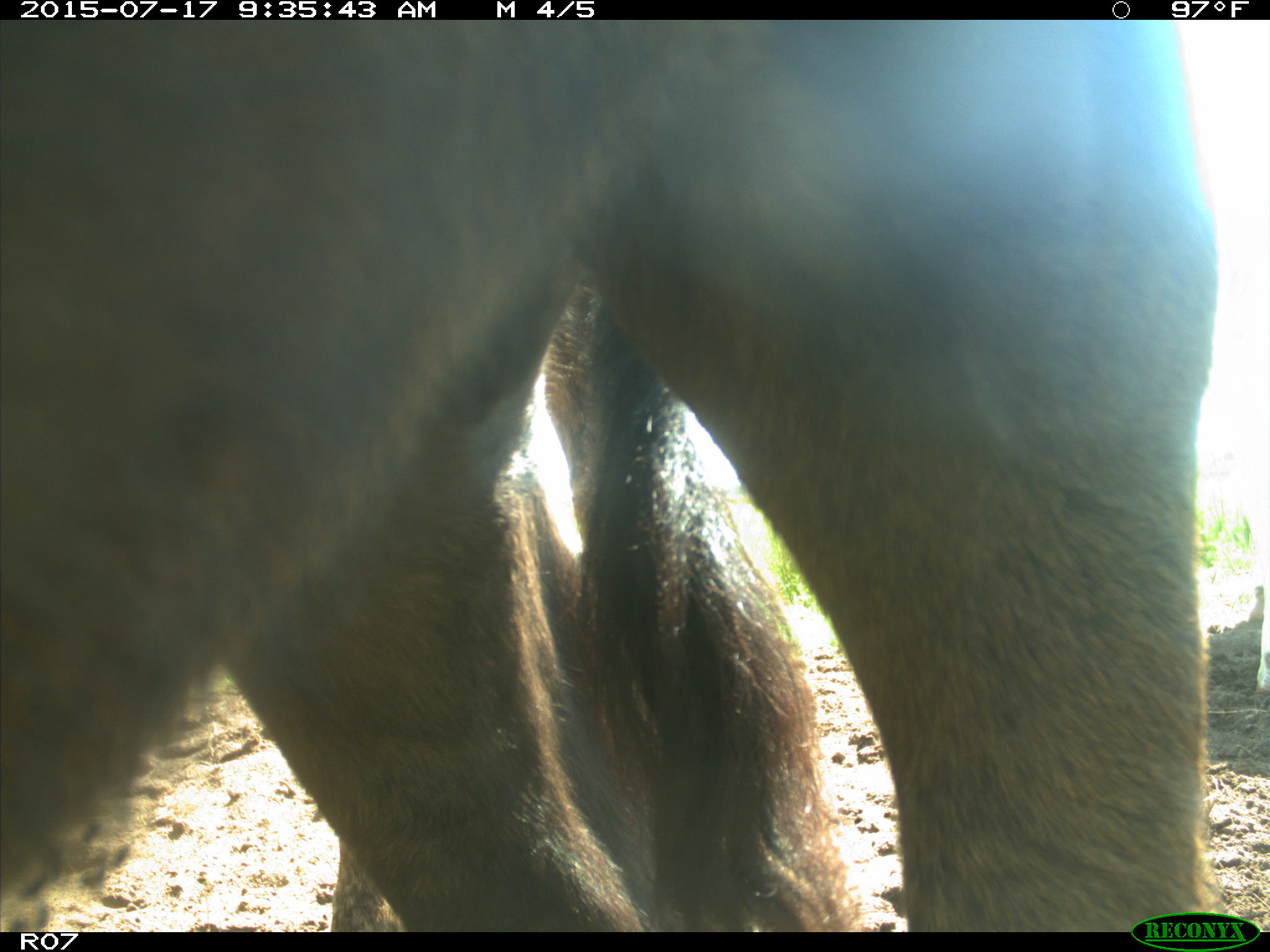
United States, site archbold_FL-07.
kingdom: Animalia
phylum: Chordata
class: Mammalia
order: Artiodactyla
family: Bovidae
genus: Bos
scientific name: Bos taurus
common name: domestic cow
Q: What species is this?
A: Bos taurus (domestic cow).